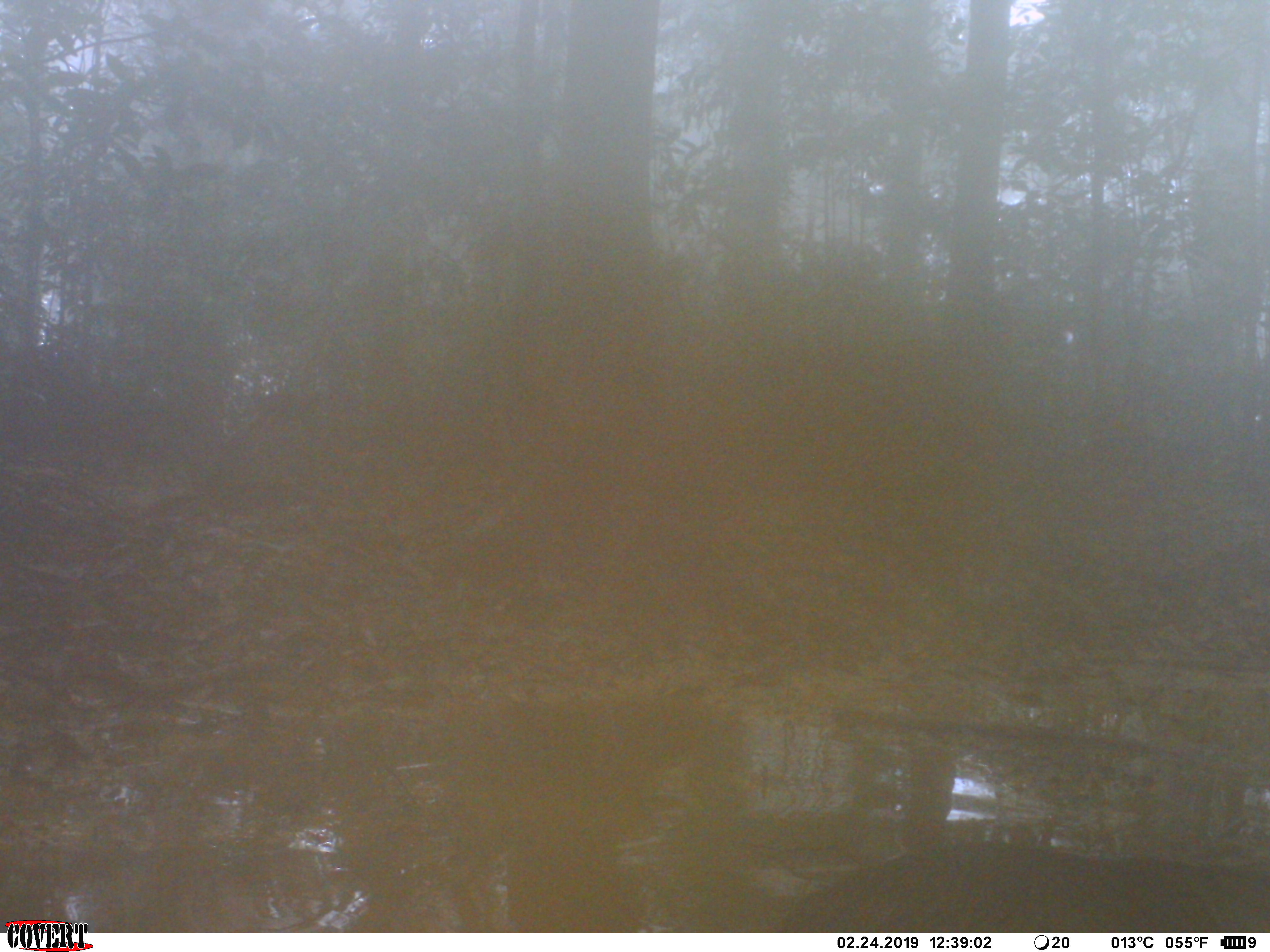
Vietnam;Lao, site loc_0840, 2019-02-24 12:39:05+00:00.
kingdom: Animalia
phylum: Chordata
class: Mammalia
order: Artiodactyla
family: Suidae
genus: Sus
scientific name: Sus scrofa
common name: eurasian wild pig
Eurasian wild pig (Sus scrofa). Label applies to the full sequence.